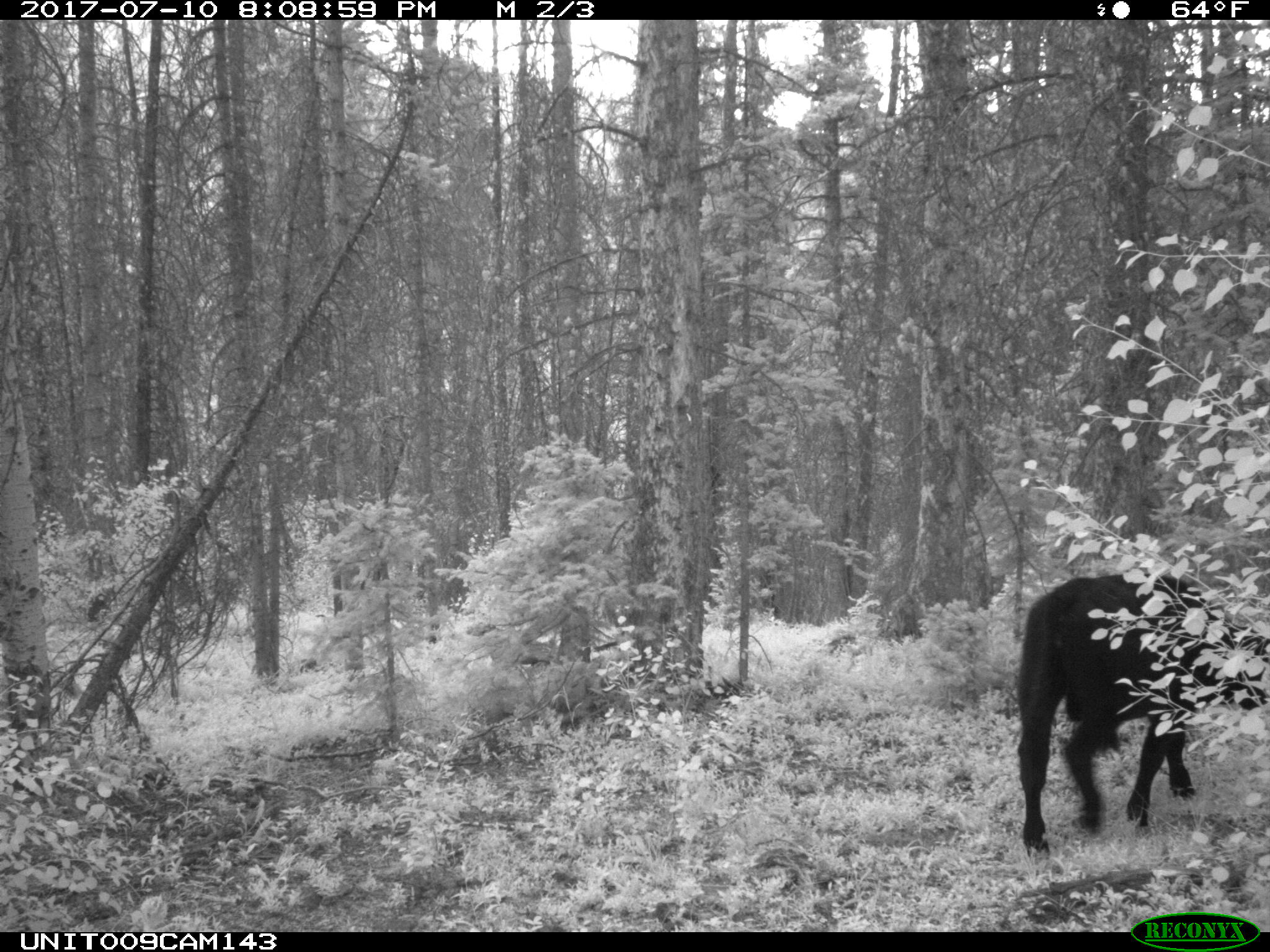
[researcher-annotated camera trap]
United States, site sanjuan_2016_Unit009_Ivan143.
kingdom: Animalia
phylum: Chordata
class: Mammalia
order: Artiodactyla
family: Bovidae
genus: Bos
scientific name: Bos taurus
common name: domestic cow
Bos taurus (domestic cow).